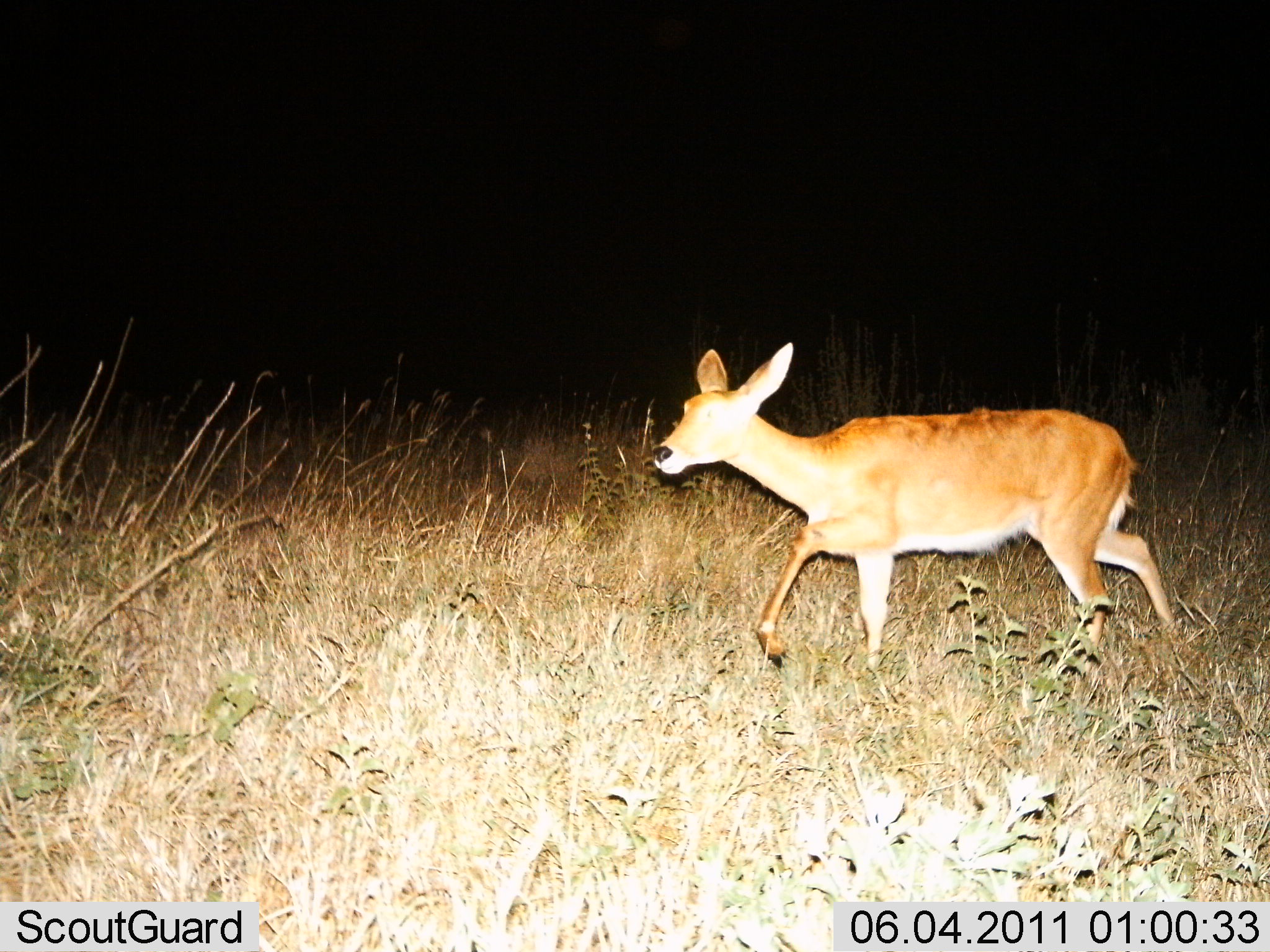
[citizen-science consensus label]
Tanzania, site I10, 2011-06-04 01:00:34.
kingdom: Animalia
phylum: Chordata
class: Mammalia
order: Artiodactyla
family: Bovidae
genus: Redunca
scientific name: Redunca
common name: reedbuck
Reedbuck (Redunca), count 1. Behavior (volunteer vote fractions): standing 0%, resting 0%, moving 100%, interacting 0%. Young present (vote fraction): 0%. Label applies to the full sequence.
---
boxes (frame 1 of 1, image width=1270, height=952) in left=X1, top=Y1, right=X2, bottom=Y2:
animal: left=654, top=339, right=1175, bottom=676